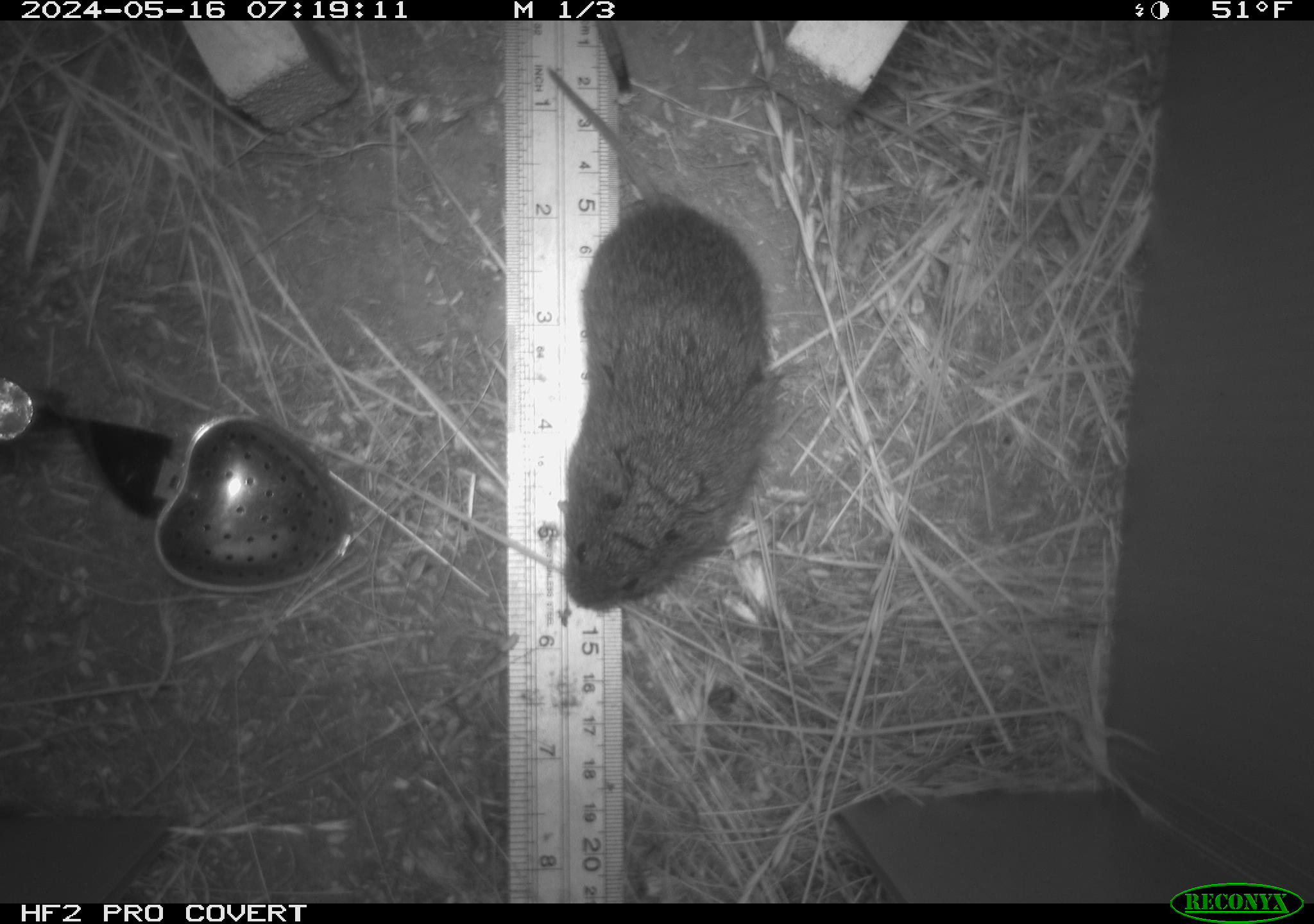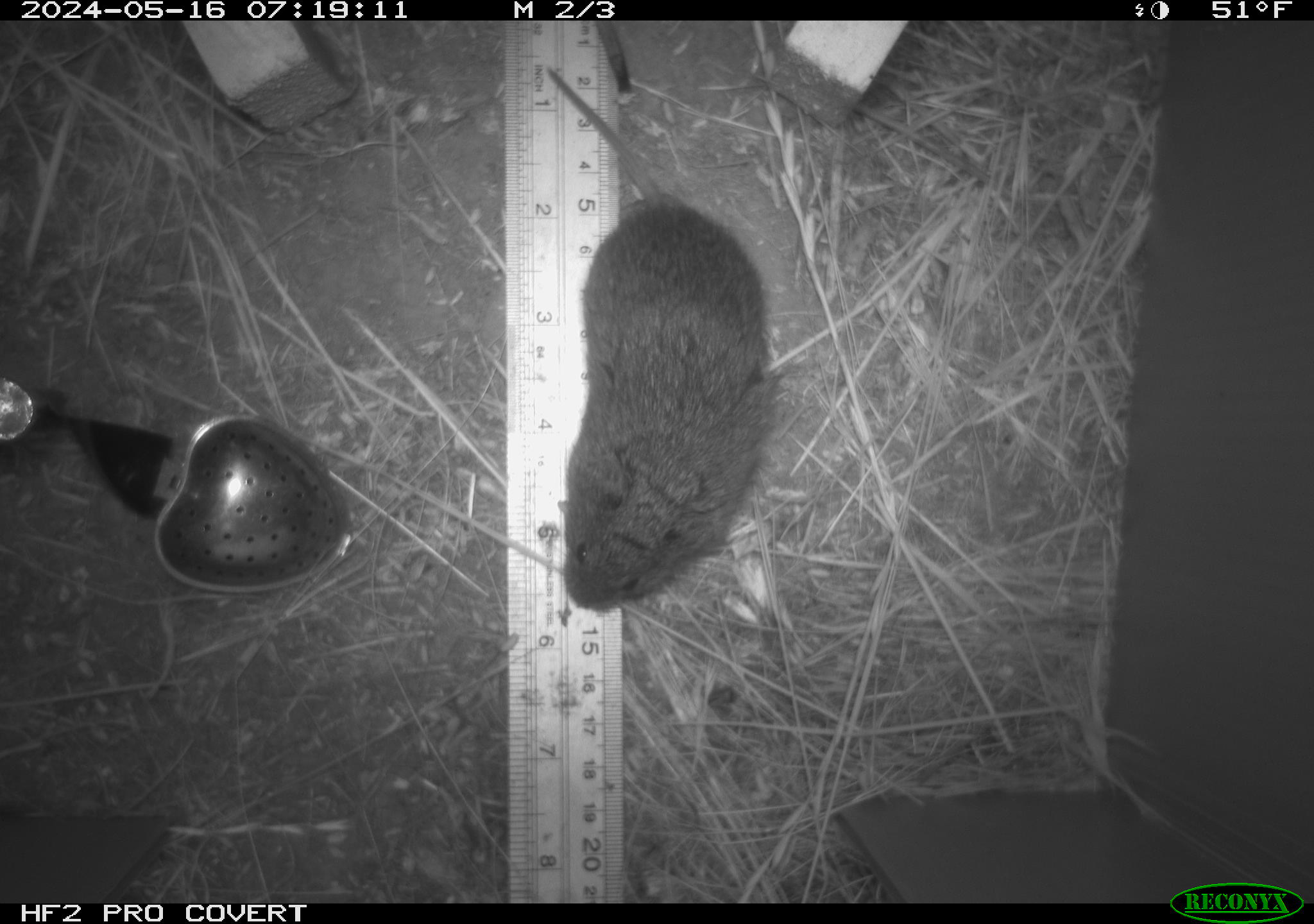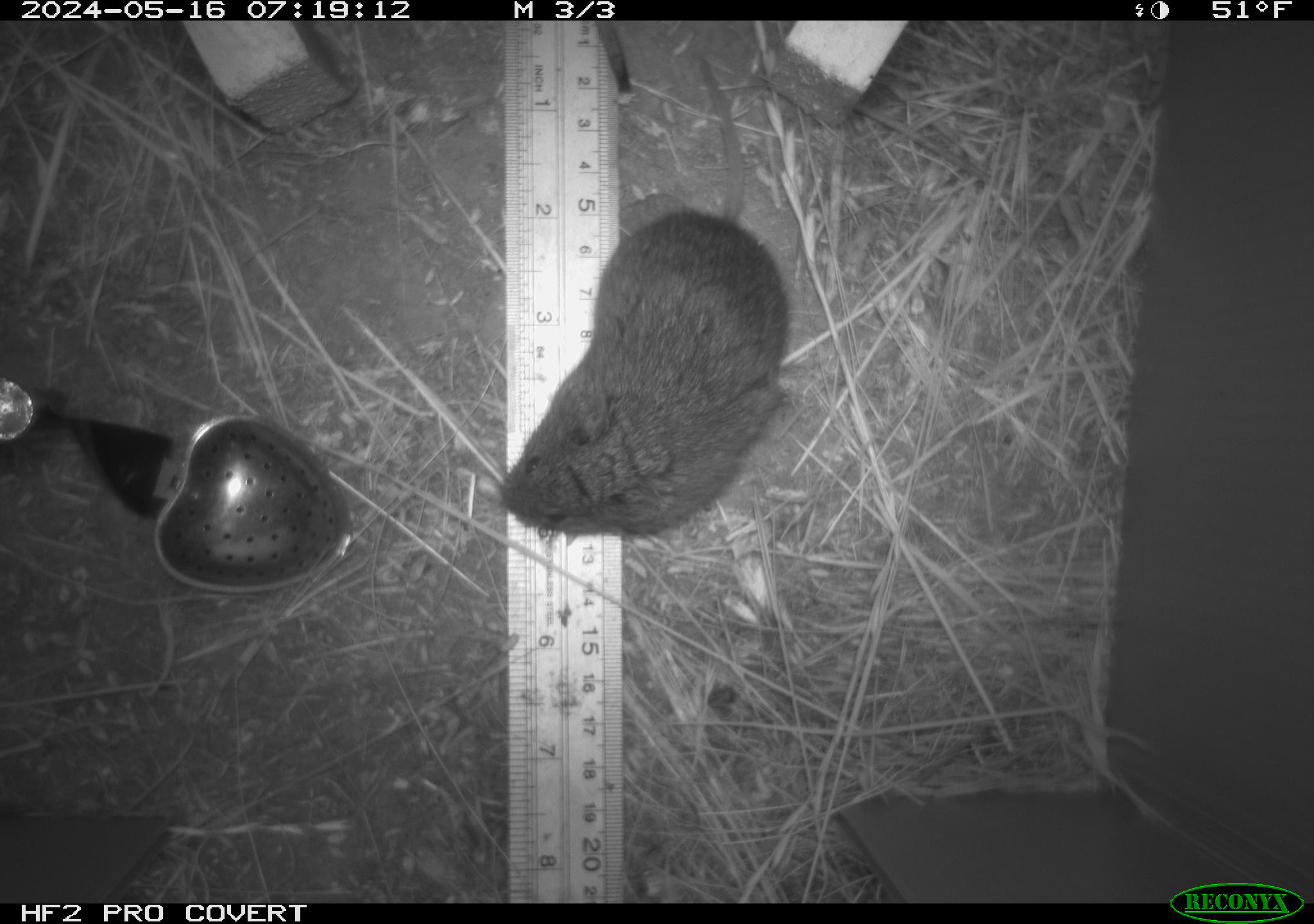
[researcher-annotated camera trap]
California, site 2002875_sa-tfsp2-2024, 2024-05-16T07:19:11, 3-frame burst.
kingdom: Animalia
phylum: Chordata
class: Mammalia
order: Rodentia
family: Cricetidae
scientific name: Arvicolinae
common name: voles, lemmings, and muskrats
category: arvicolinae subfamily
Arvicolinae subfamily (voles, lemmings, and muskrats) (Arvicolinae).